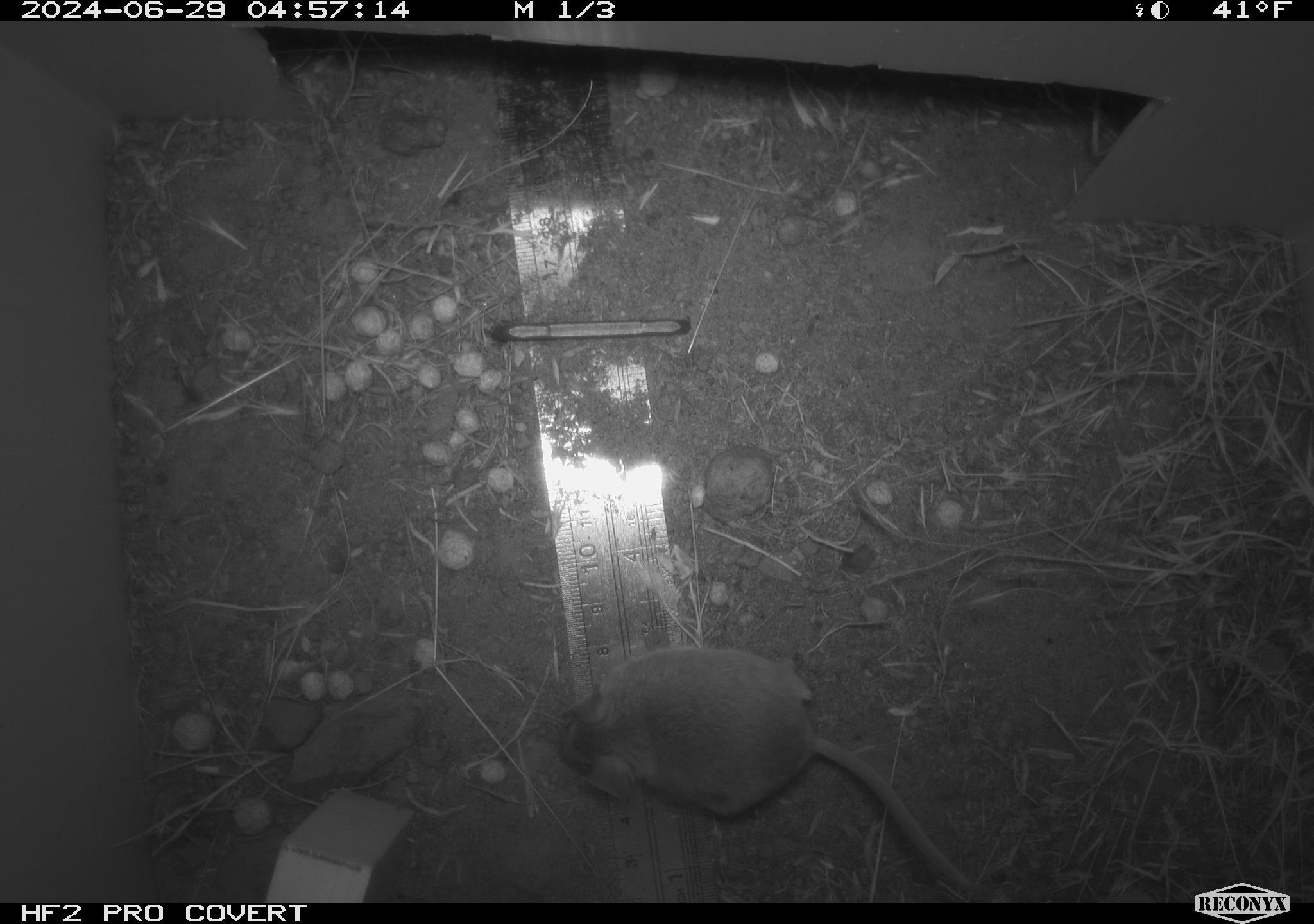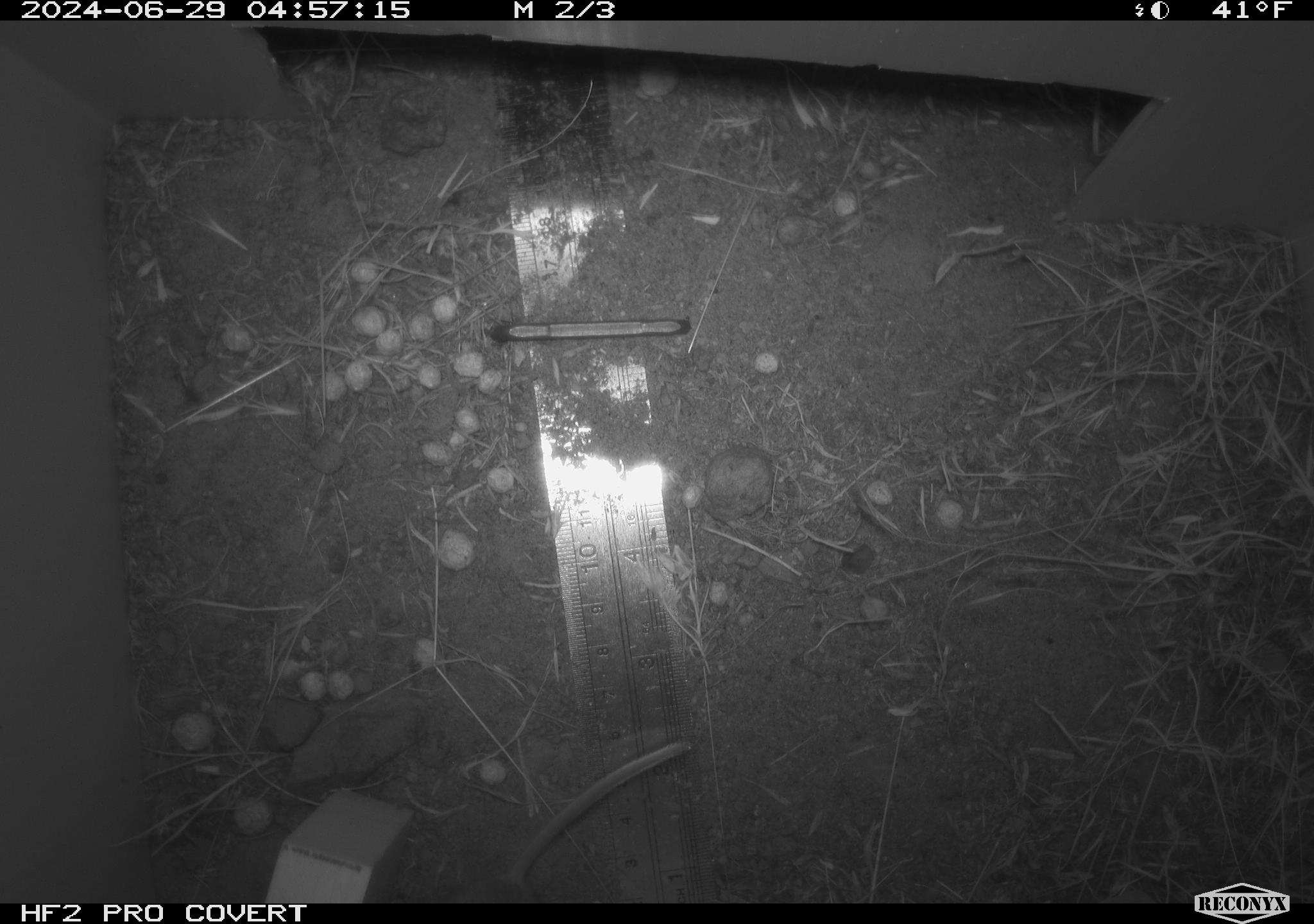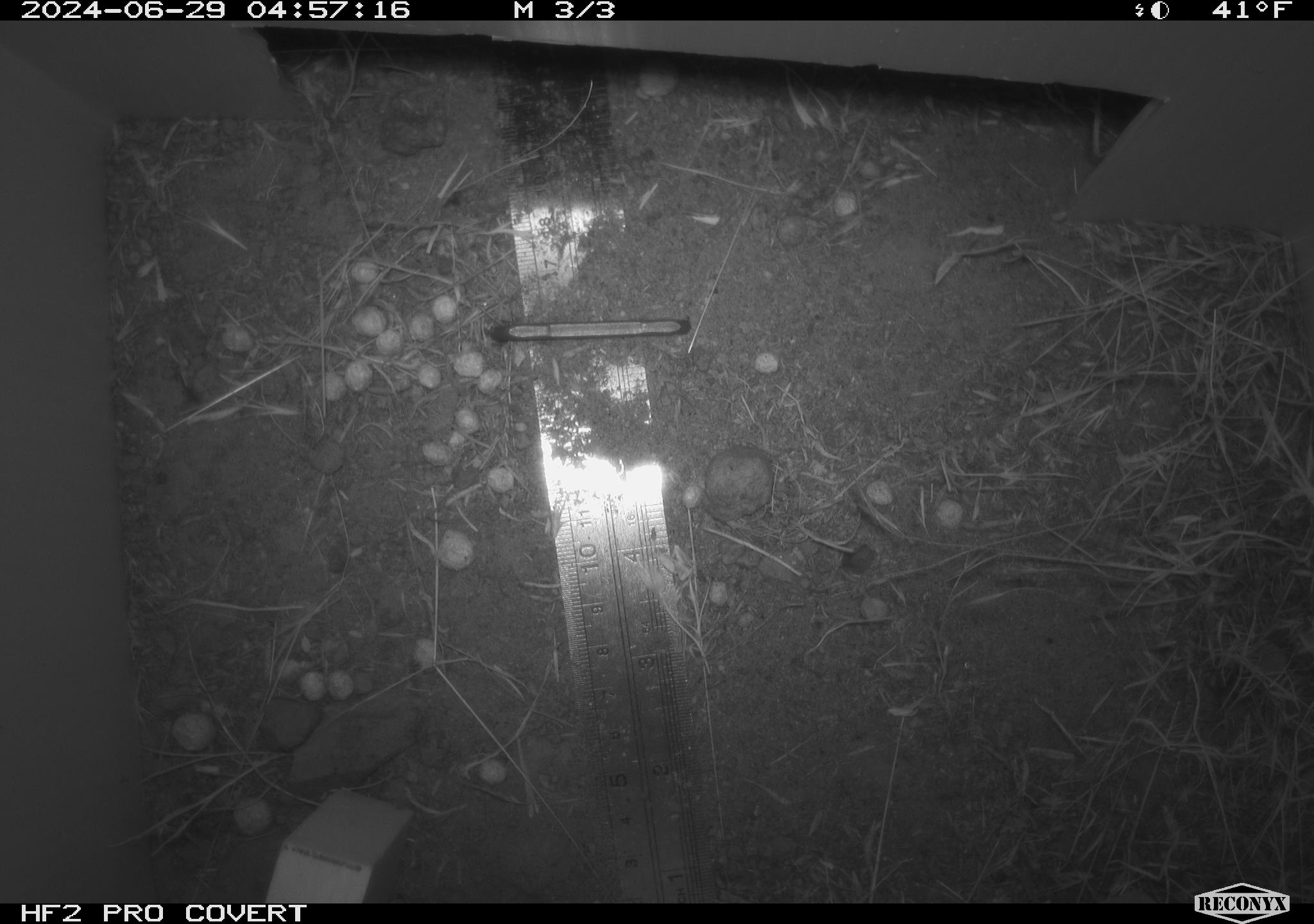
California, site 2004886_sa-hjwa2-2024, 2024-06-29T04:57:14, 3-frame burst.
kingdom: Animalia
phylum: Chordata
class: Mammalia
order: Rodentia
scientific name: Rodentia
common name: rodent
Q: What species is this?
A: Rodent (Rodentia).